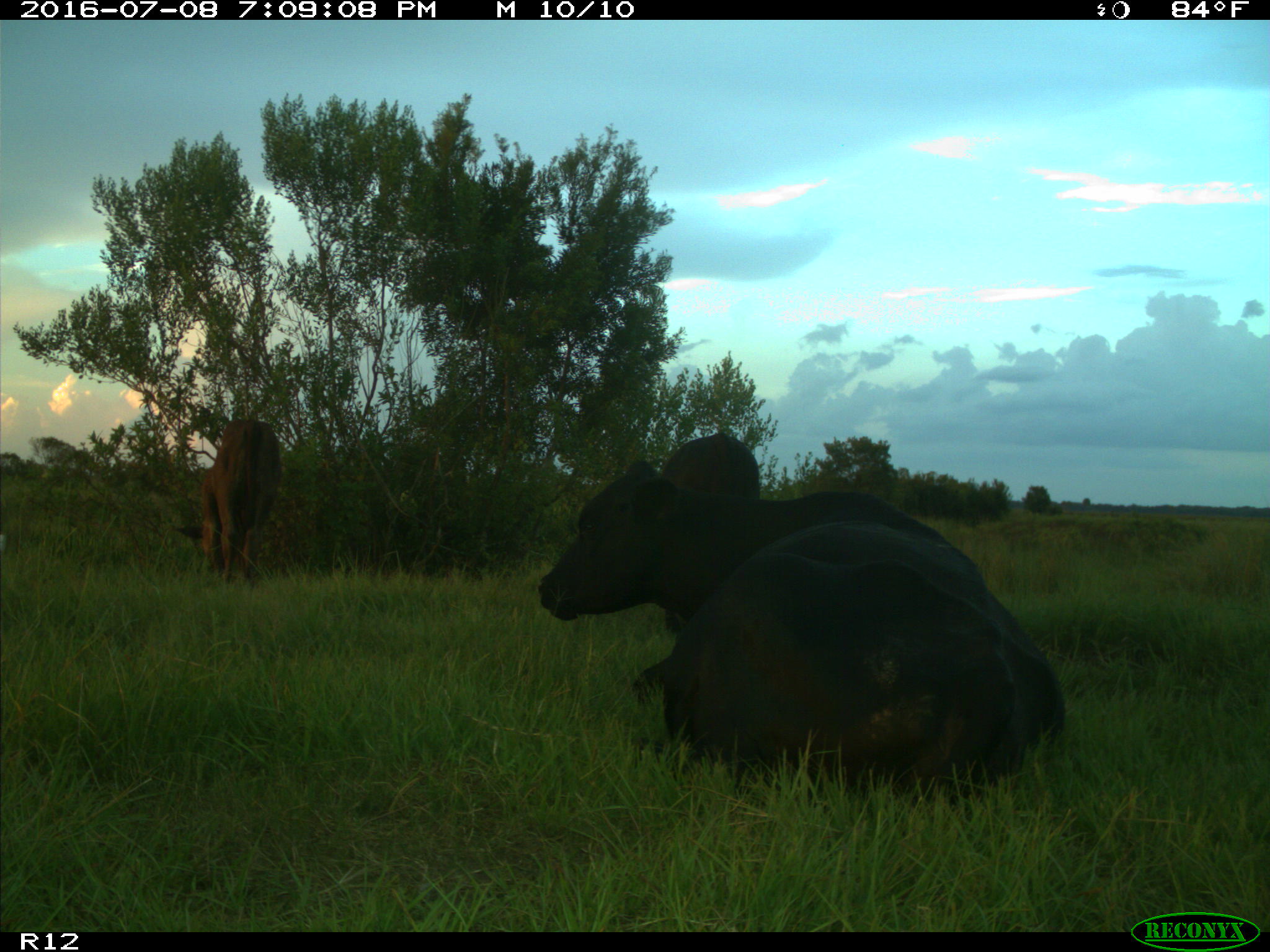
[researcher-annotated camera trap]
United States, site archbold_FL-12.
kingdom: Animalia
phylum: Chordata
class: Mammalia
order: Artiodactyla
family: Bovidae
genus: Bos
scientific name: Bos taurus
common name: domestic cow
Bos taurus (domestic cow).